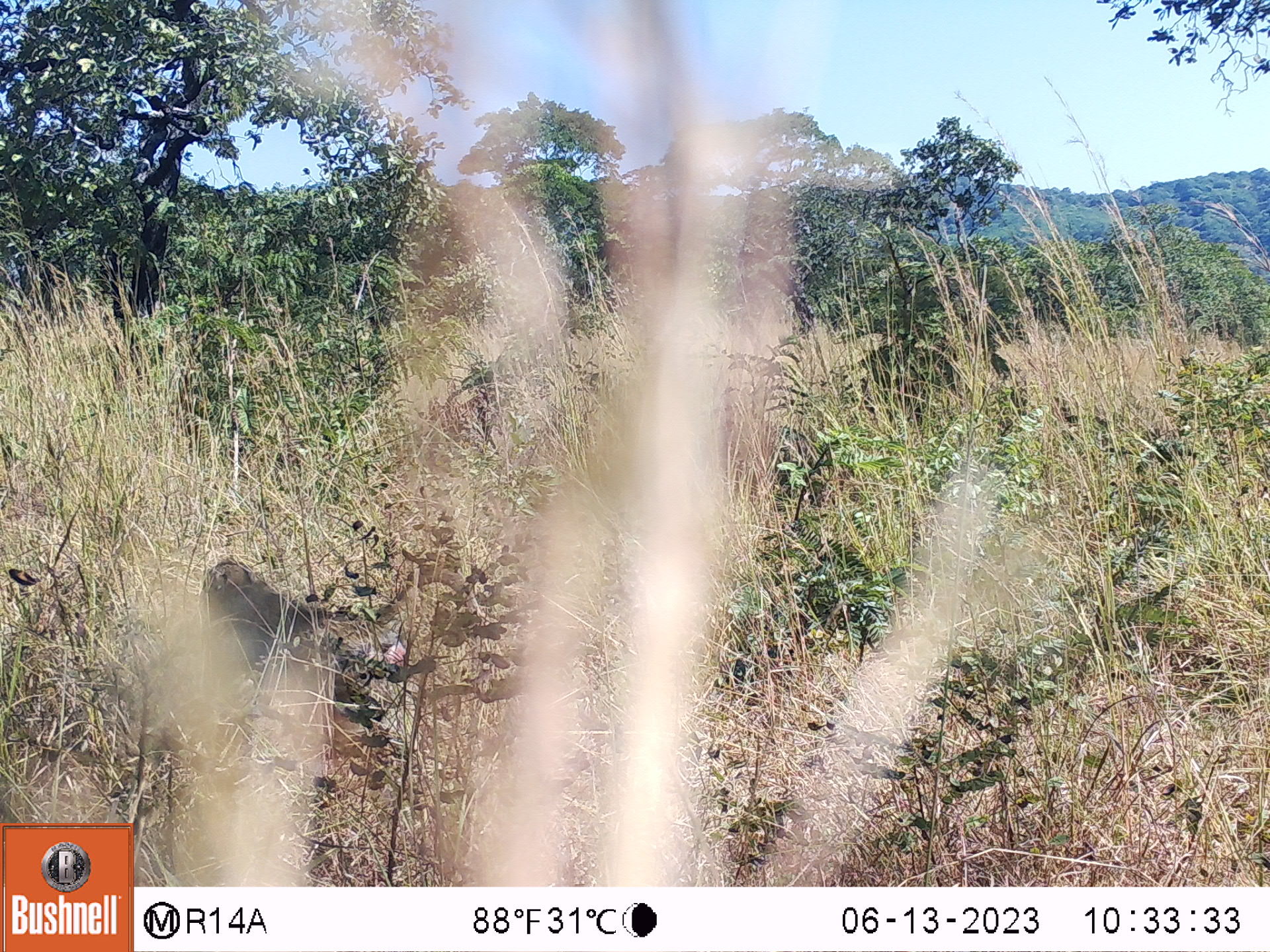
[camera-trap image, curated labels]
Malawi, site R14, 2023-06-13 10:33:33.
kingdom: Animalia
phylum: Chordata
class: Mammalia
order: Primates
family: Cercopithecidae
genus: Papio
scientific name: Papio cynocephalus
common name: yellow baboon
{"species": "yellow baboon (Papio cynocephalus)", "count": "1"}